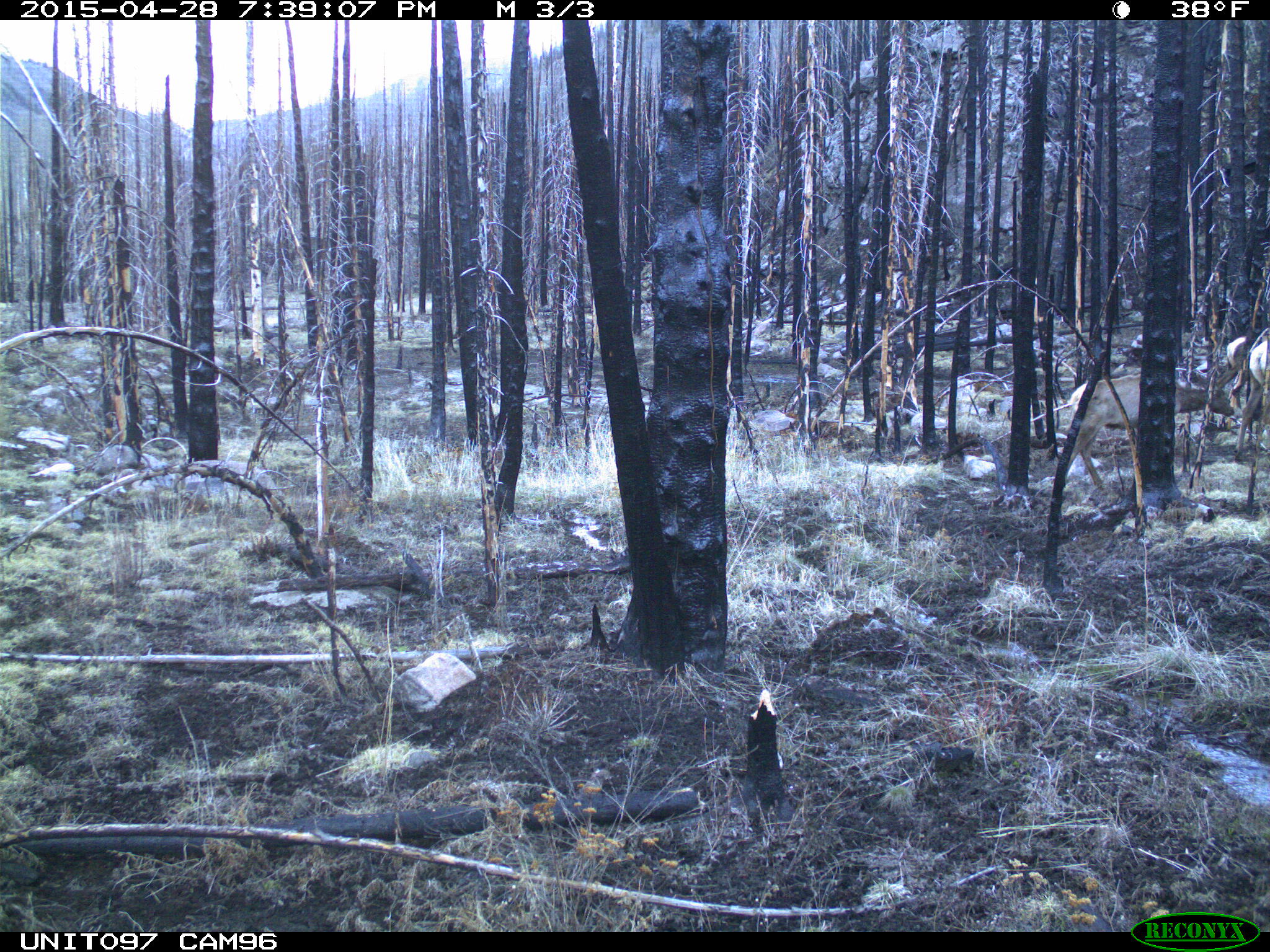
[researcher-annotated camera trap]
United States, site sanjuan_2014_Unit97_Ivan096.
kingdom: Animalia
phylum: Chordata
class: Mammalia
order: Artiodactyla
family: Cervidae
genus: Cervus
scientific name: Cervus elaphus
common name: red deer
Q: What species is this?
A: Cervus elaphus (red deer).